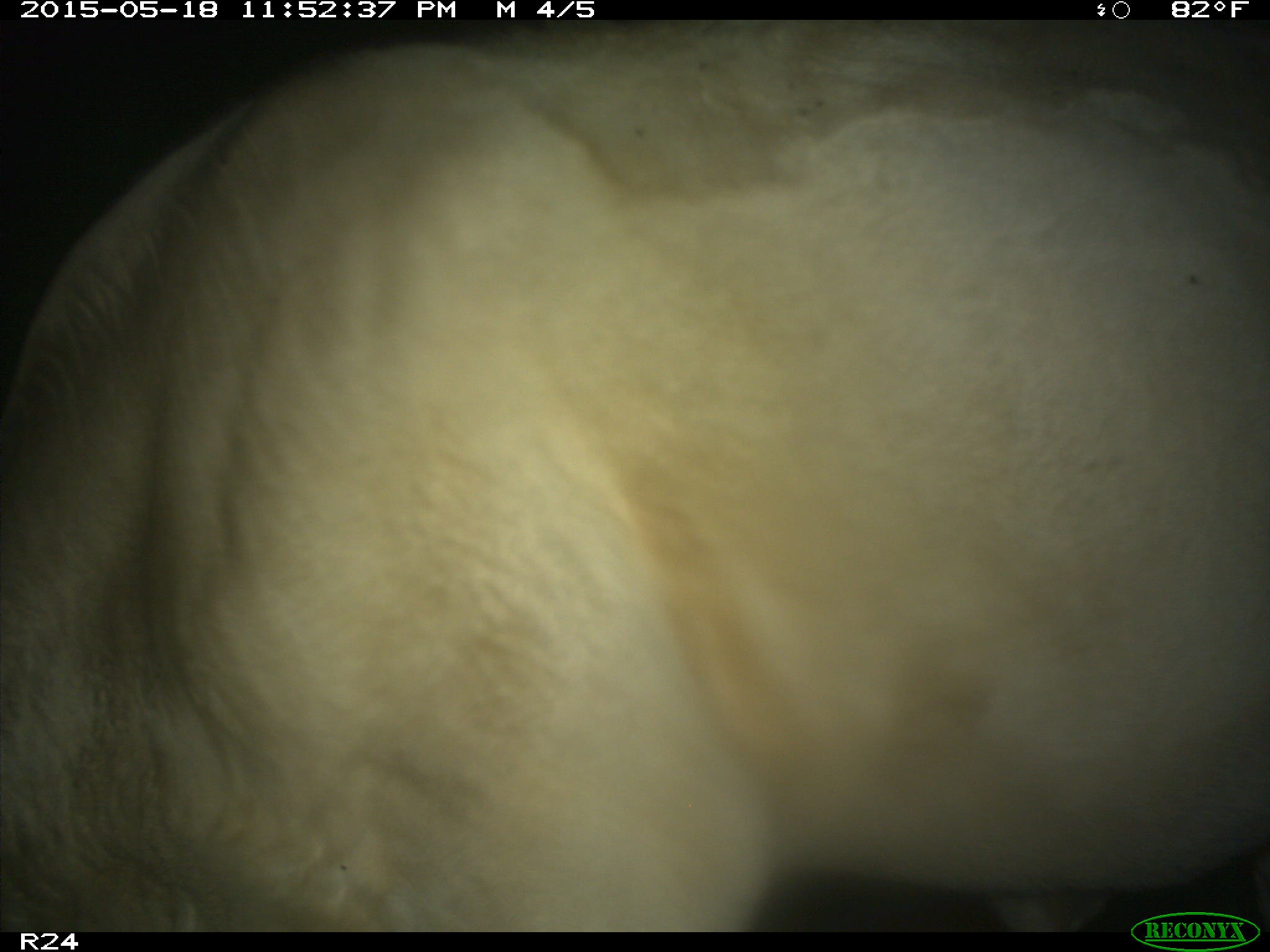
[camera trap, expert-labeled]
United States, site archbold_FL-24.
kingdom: Animalia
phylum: Chordata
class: Mammalia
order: Artiodactyla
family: Bovidae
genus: Bos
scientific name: Bos taurus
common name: domestic cow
Bos taurus (domestic cow).